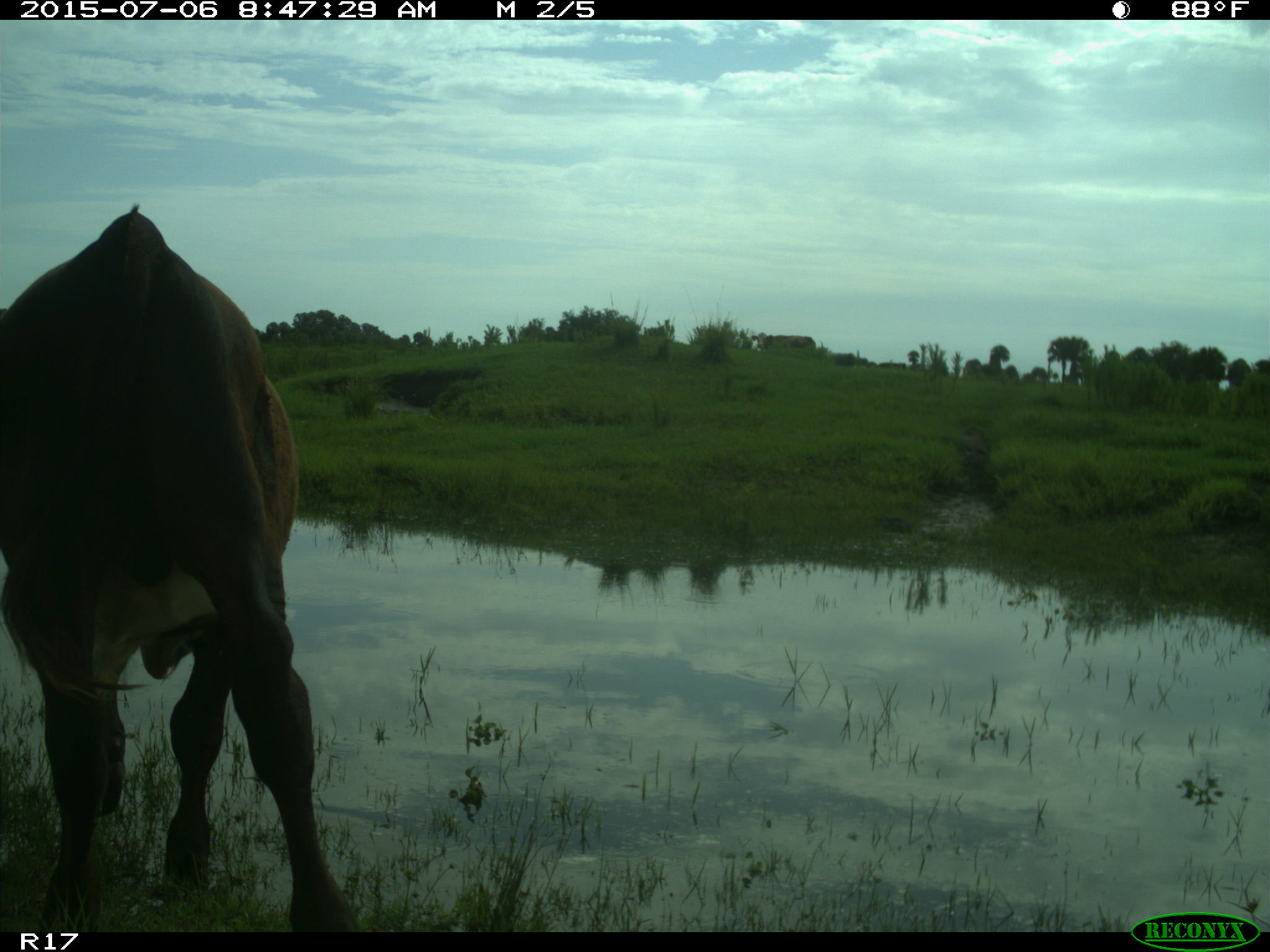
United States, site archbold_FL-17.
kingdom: Animalia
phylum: Chordata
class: Mammalia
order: Artiodactyla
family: Bovidae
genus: Bos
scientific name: Bos taurus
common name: domestic cow